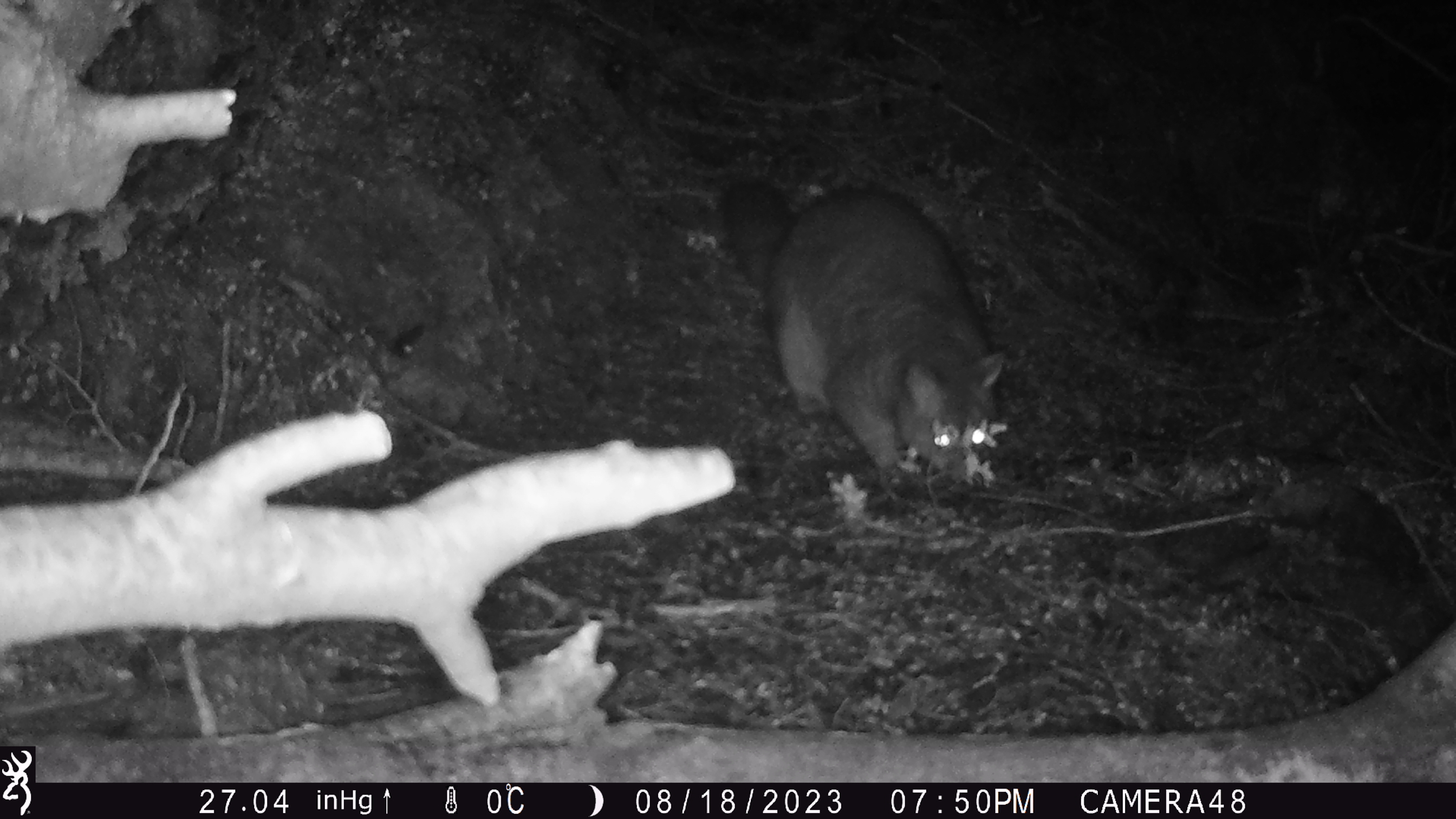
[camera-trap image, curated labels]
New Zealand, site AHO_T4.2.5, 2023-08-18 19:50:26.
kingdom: Animalia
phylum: Chordata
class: Mammalia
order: Carnivora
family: Mustelidae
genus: Mustela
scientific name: Mustela erminea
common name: stoat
Stoat (Mustela erminea).